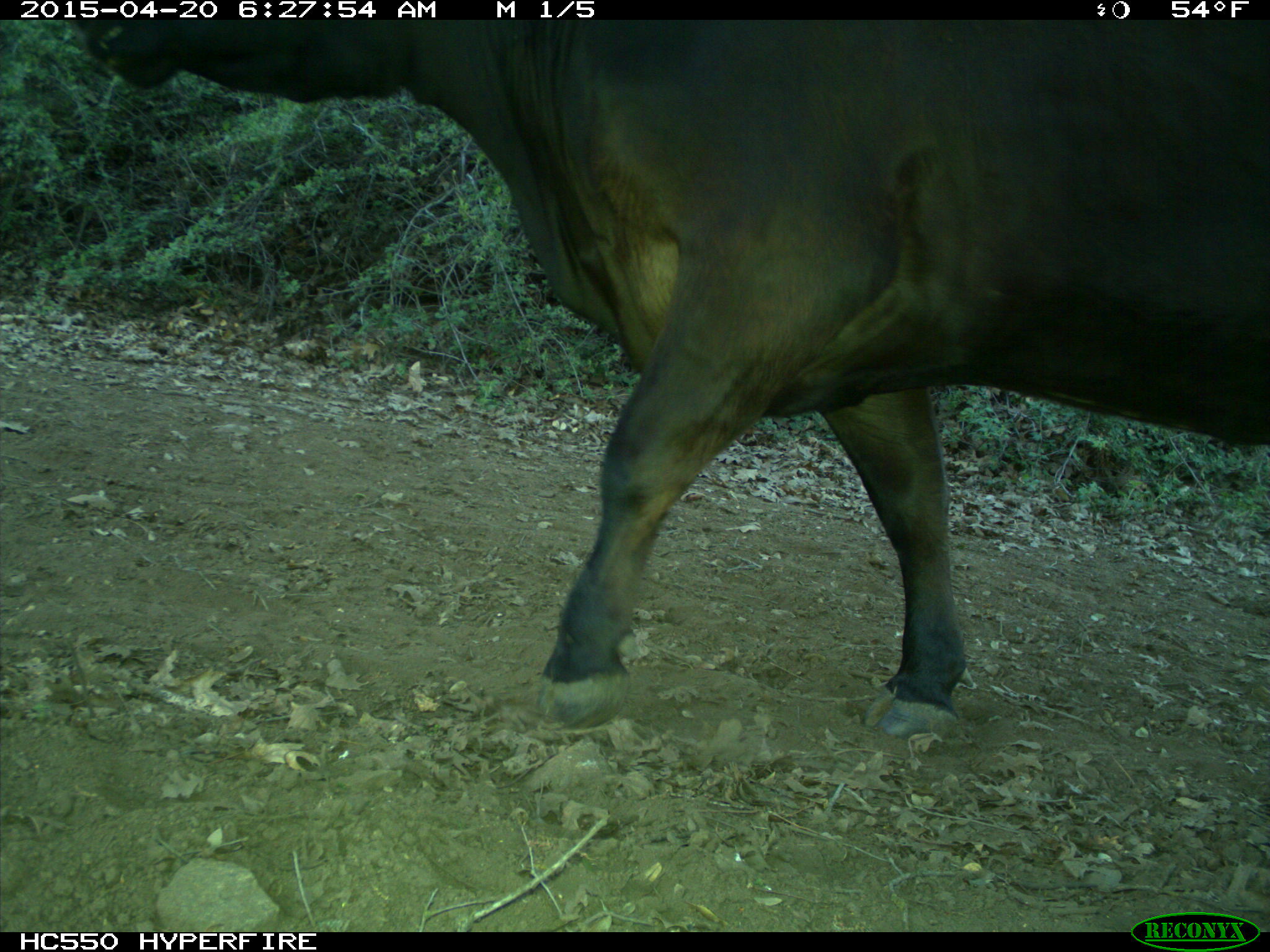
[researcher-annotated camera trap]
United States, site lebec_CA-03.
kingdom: Animalia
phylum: Chordata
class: Mammalia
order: Artiodactyla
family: Bovidae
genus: Bos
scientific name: Bos taurus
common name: domestic cow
Bos taurus (domestic cow).